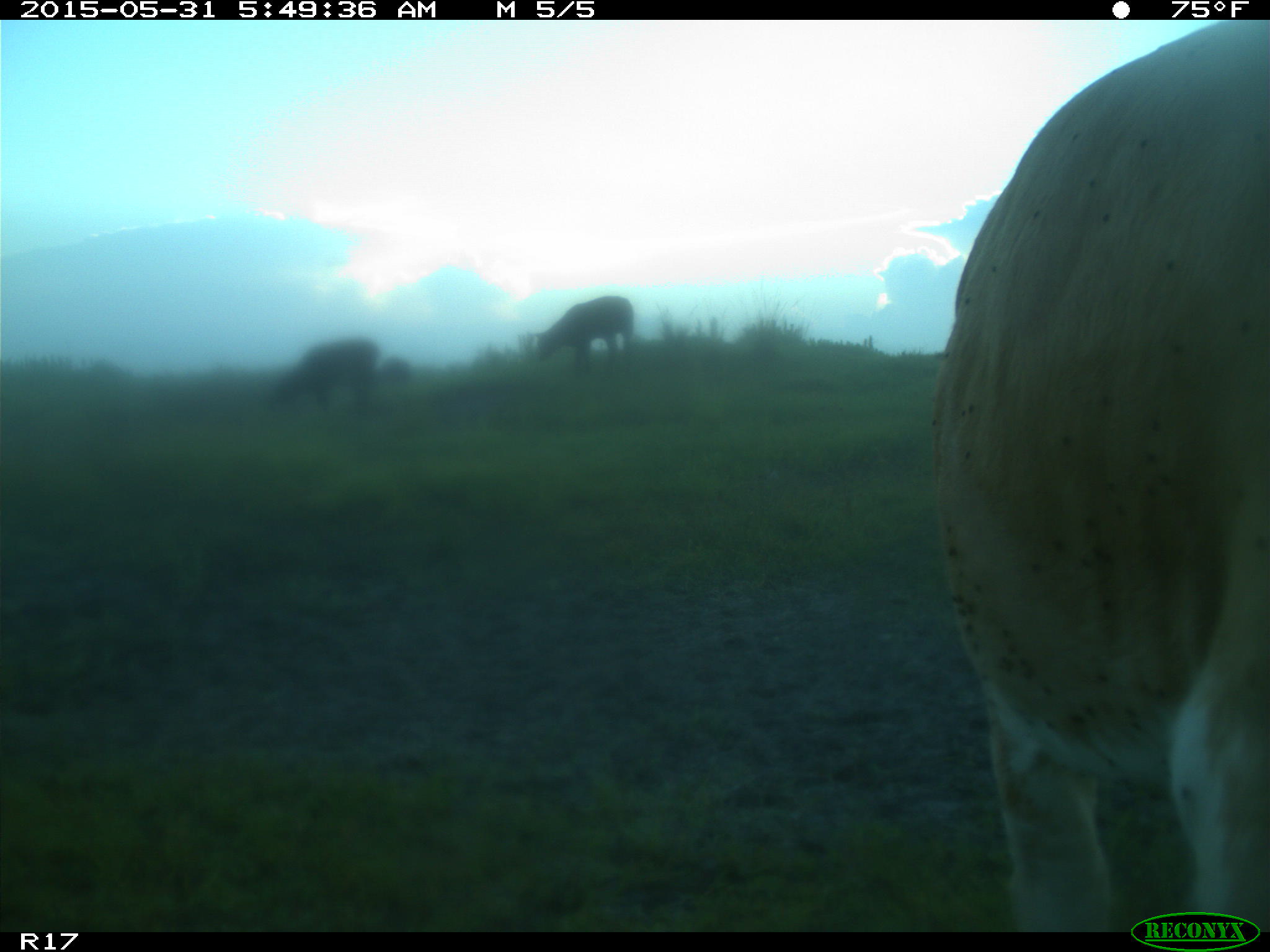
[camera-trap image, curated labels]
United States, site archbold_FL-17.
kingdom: Animalia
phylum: Chordata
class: Mammalia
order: Artiodactyla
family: Bovidae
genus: Bos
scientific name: Bos taurus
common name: domestic cow